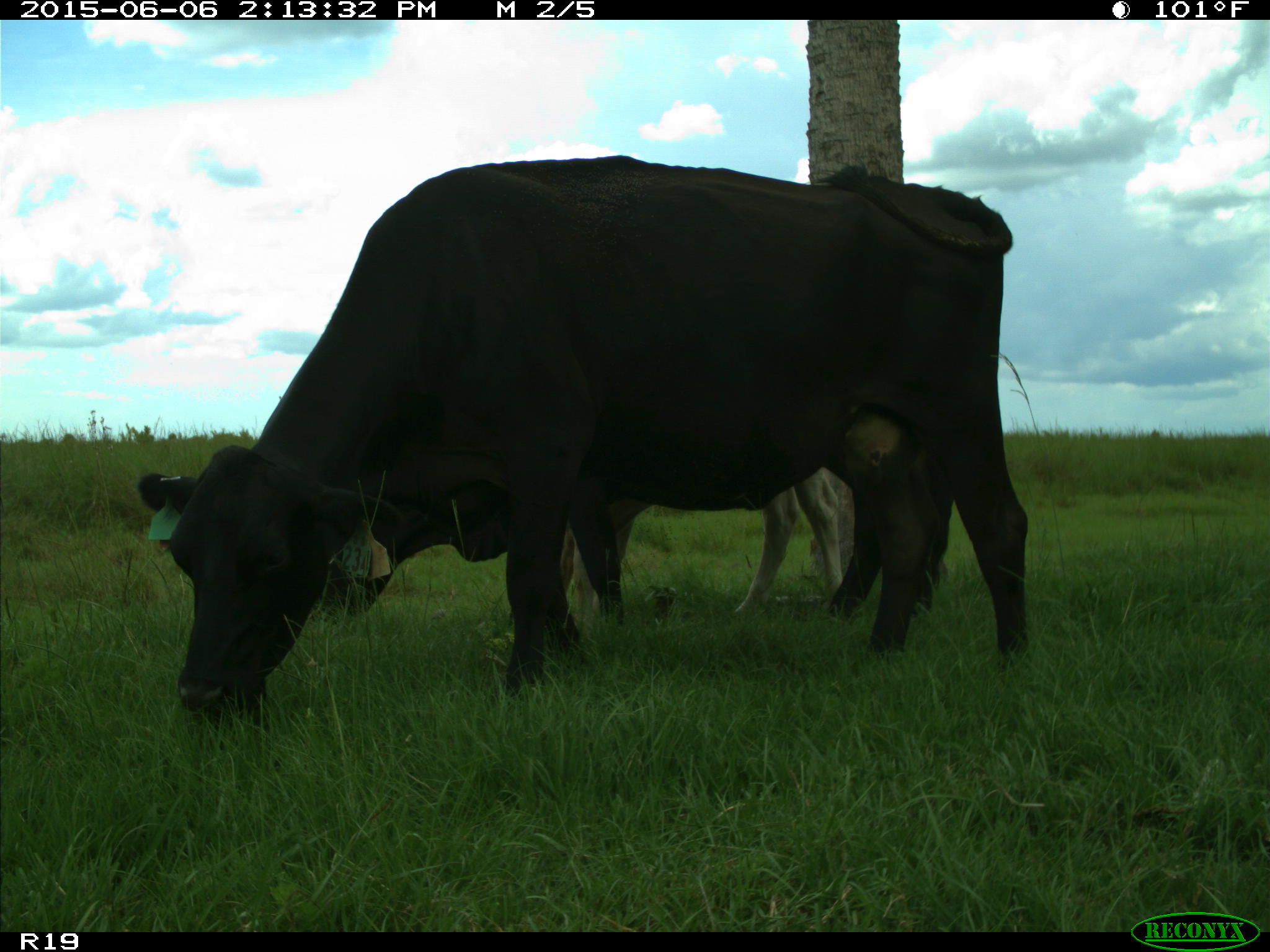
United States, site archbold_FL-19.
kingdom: Animalia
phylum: Chordata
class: Mammalia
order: Artiodactyla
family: Bovidae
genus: Bos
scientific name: Bos taurus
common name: domestic cow